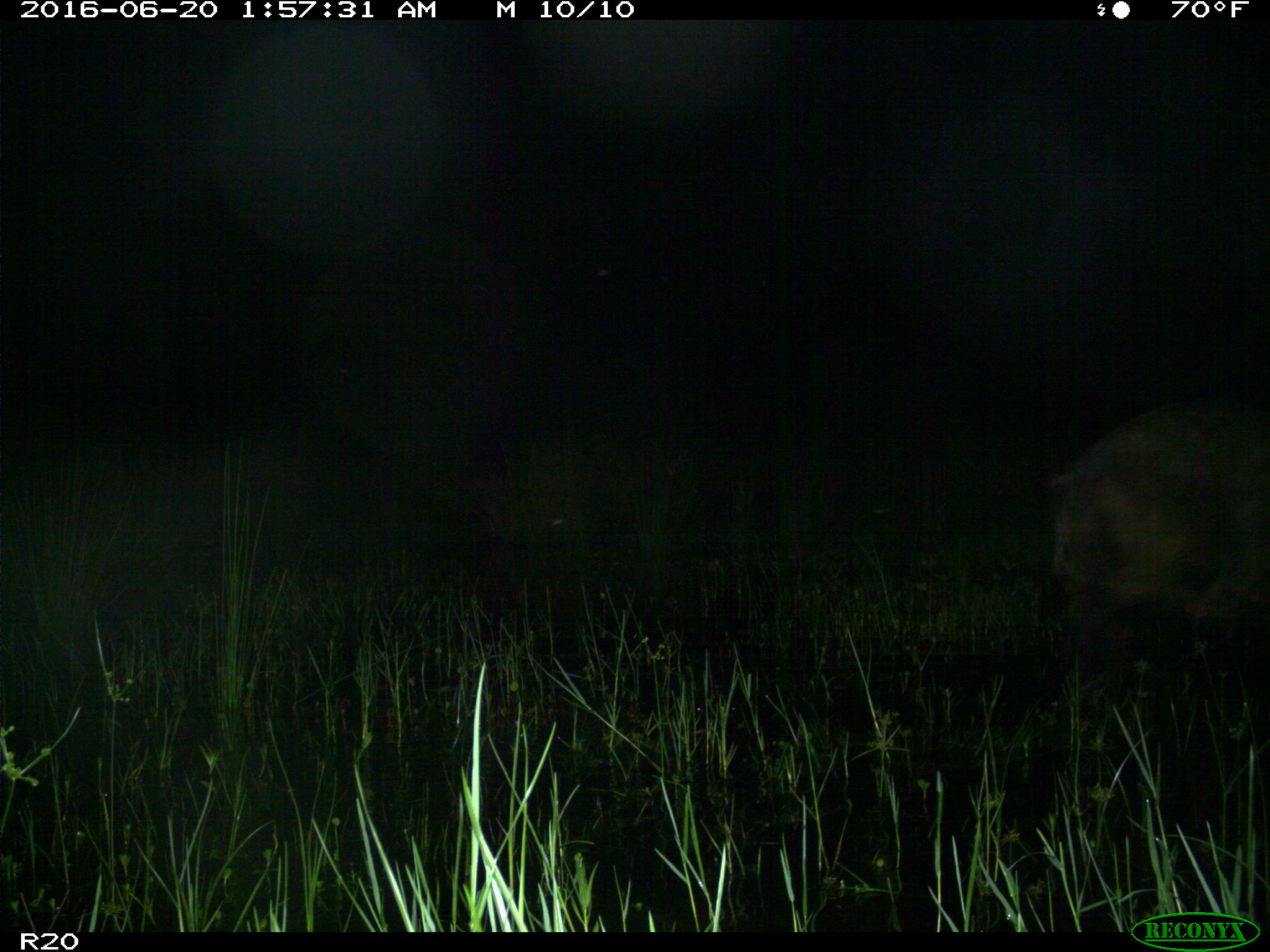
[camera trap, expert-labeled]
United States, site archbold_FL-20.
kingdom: Animalia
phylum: Chordata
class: Mammalia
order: Artiodactyla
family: Suidae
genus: Sus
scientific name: Sus scrofa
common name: wild boar